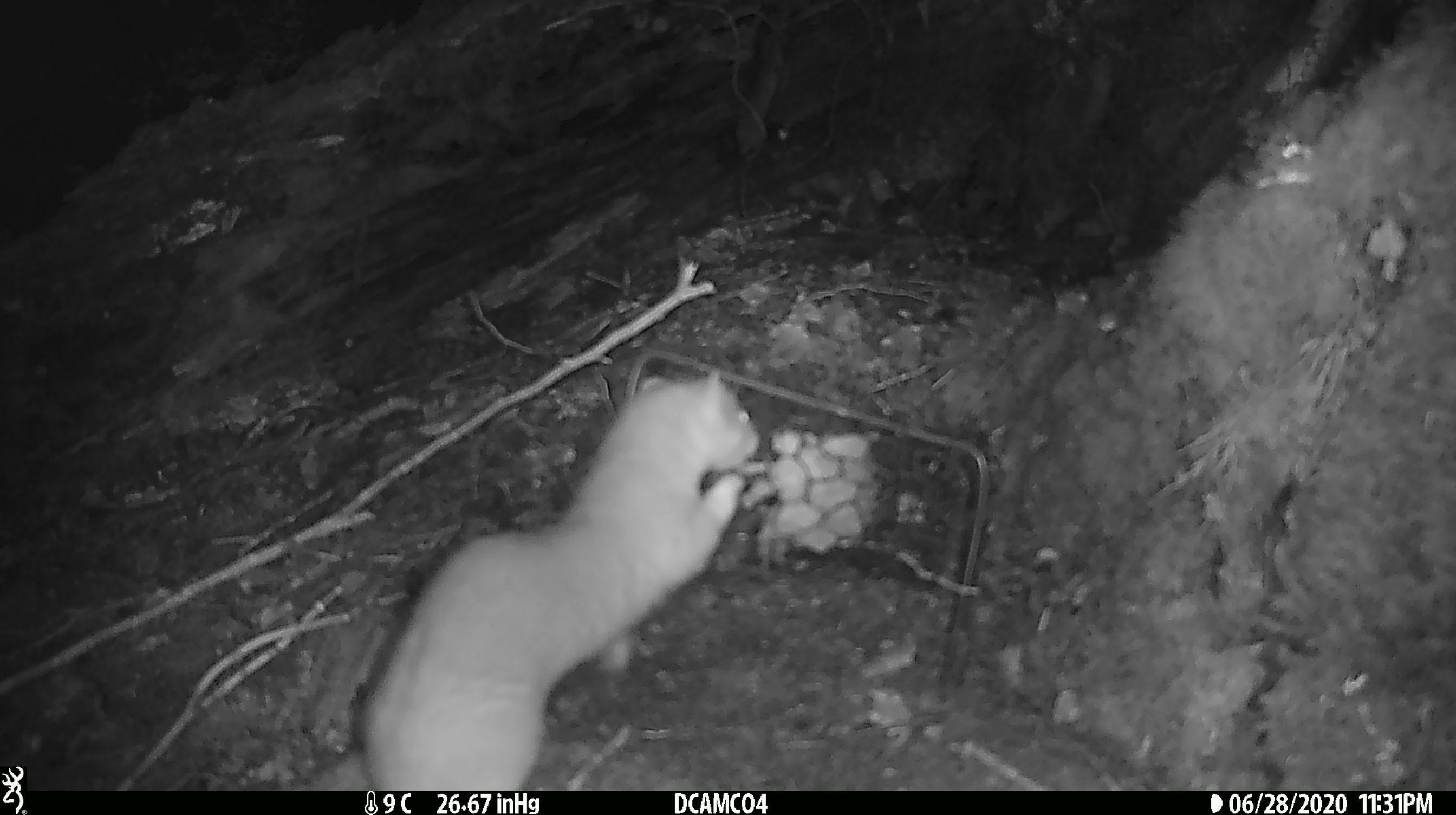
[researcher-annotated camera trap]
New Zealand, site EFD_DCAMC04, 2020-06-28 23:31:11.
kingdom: Animalia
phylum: Chordata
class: Mammalia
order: Carnivora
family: Mustelidae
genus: Mustela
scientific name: Mustela erminea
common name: stoat